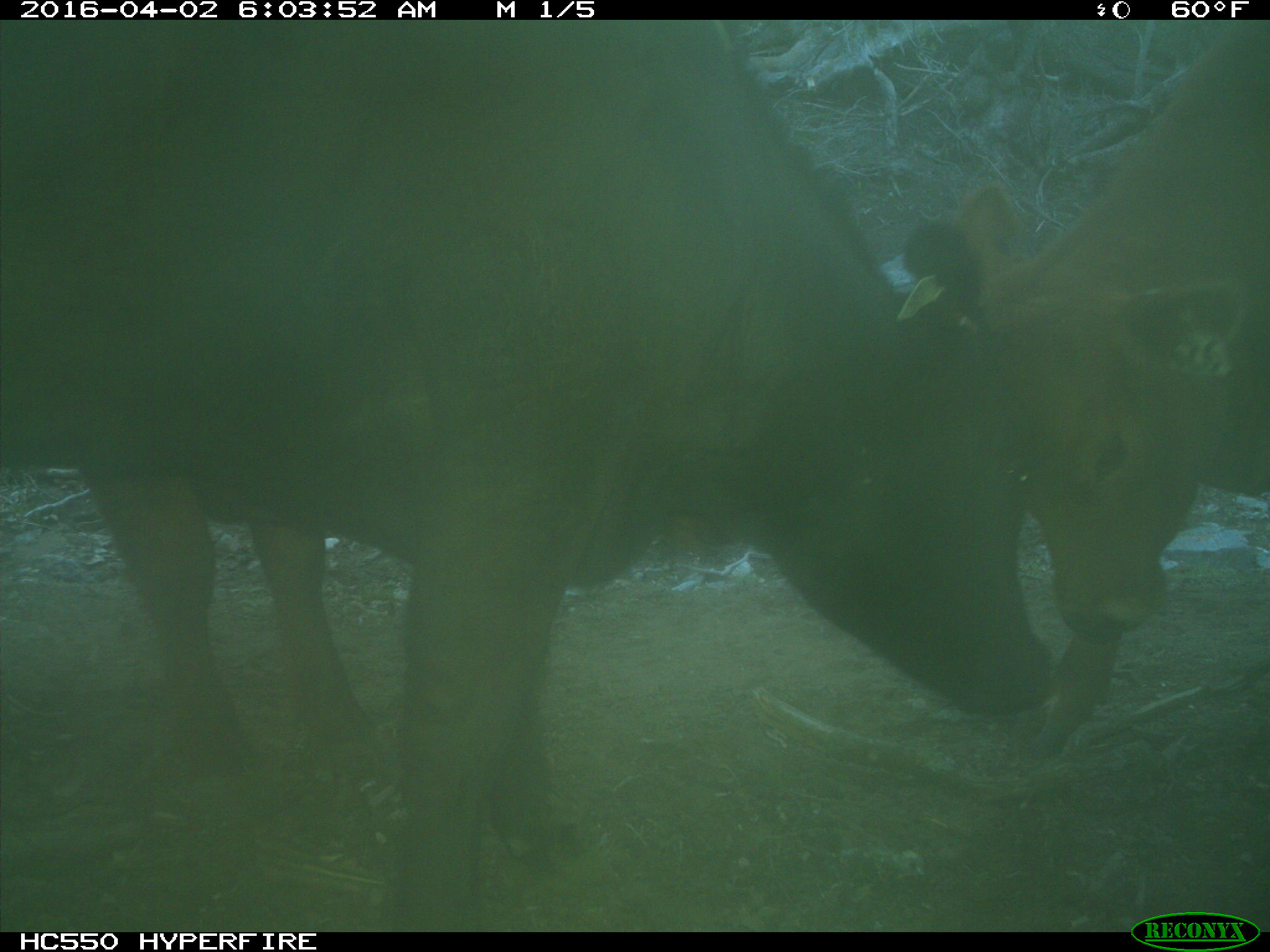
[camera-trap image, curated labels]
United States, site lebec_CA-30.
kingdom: Animalia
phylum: Chordata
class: Mammalia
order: Artiodactyla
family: Bovidae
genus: Bos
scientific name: Bos taurus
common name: domestic cow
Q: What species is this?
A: Bos taurus (domestic cow).